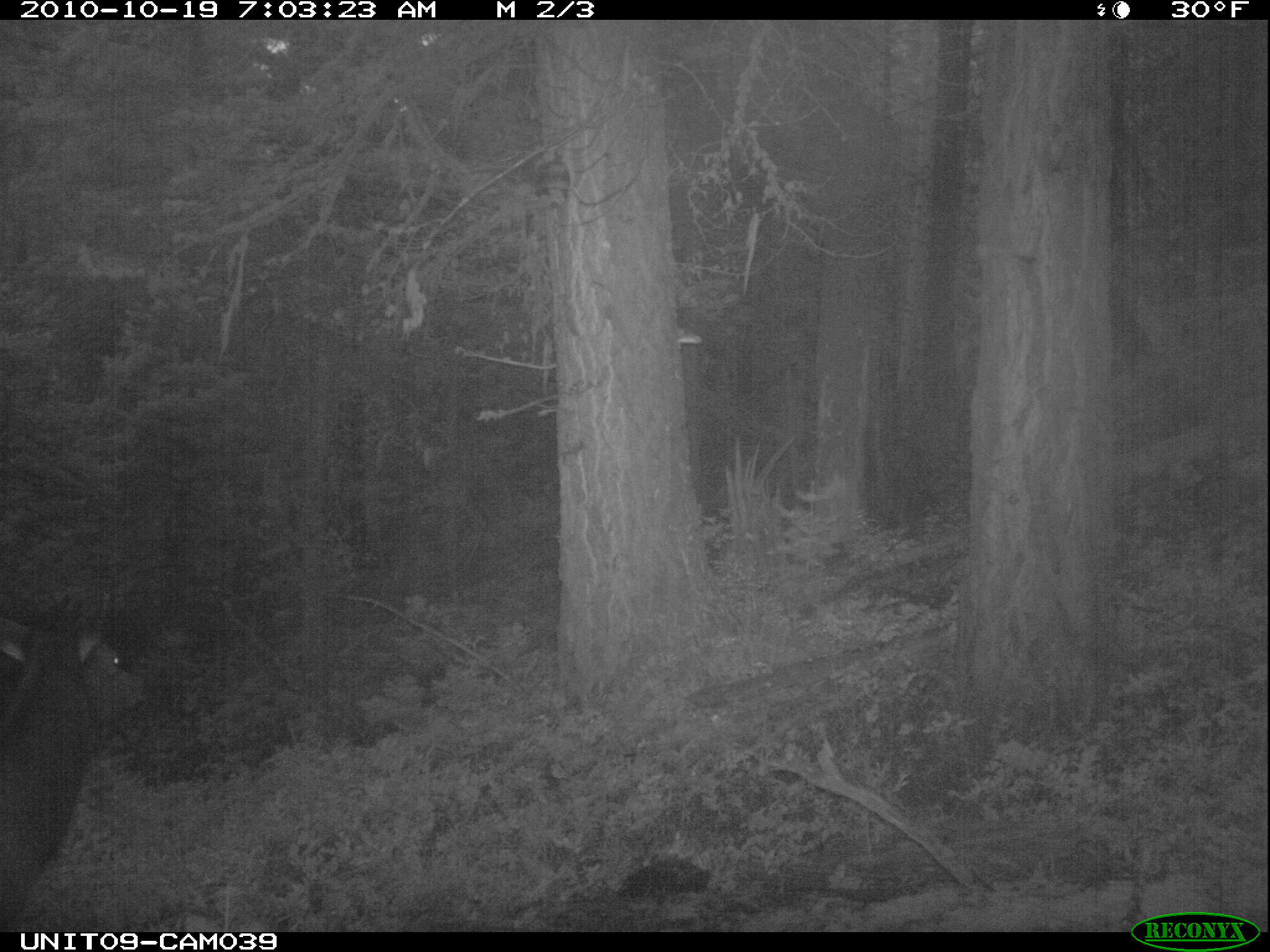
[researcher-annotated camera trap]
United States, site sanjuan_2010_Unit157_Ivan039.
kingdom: Animalia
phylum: Chordata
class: Mammalia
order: Artiodactyla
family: Cervidae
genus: Cervus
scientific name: Cervus elaphus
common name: red deer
Cervus elaphus (red deer).